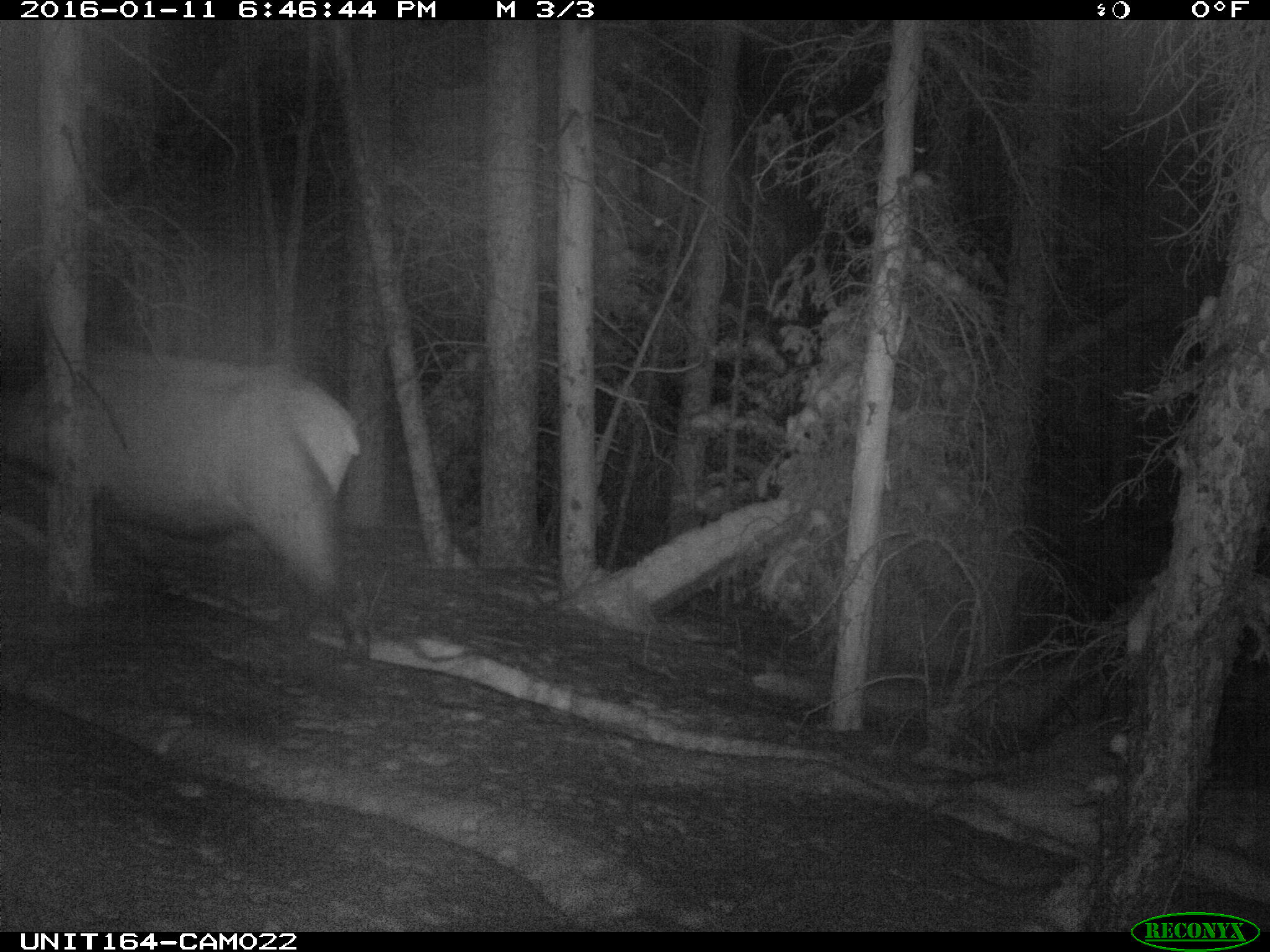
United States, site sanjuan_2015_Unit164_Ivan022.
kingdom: Animalia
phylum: Chordata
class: Mammalia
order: Artiodactyla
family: Cervidae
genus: Cervus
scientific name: Cervus elaphus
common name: red deer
Cervus elaphus (red deer).